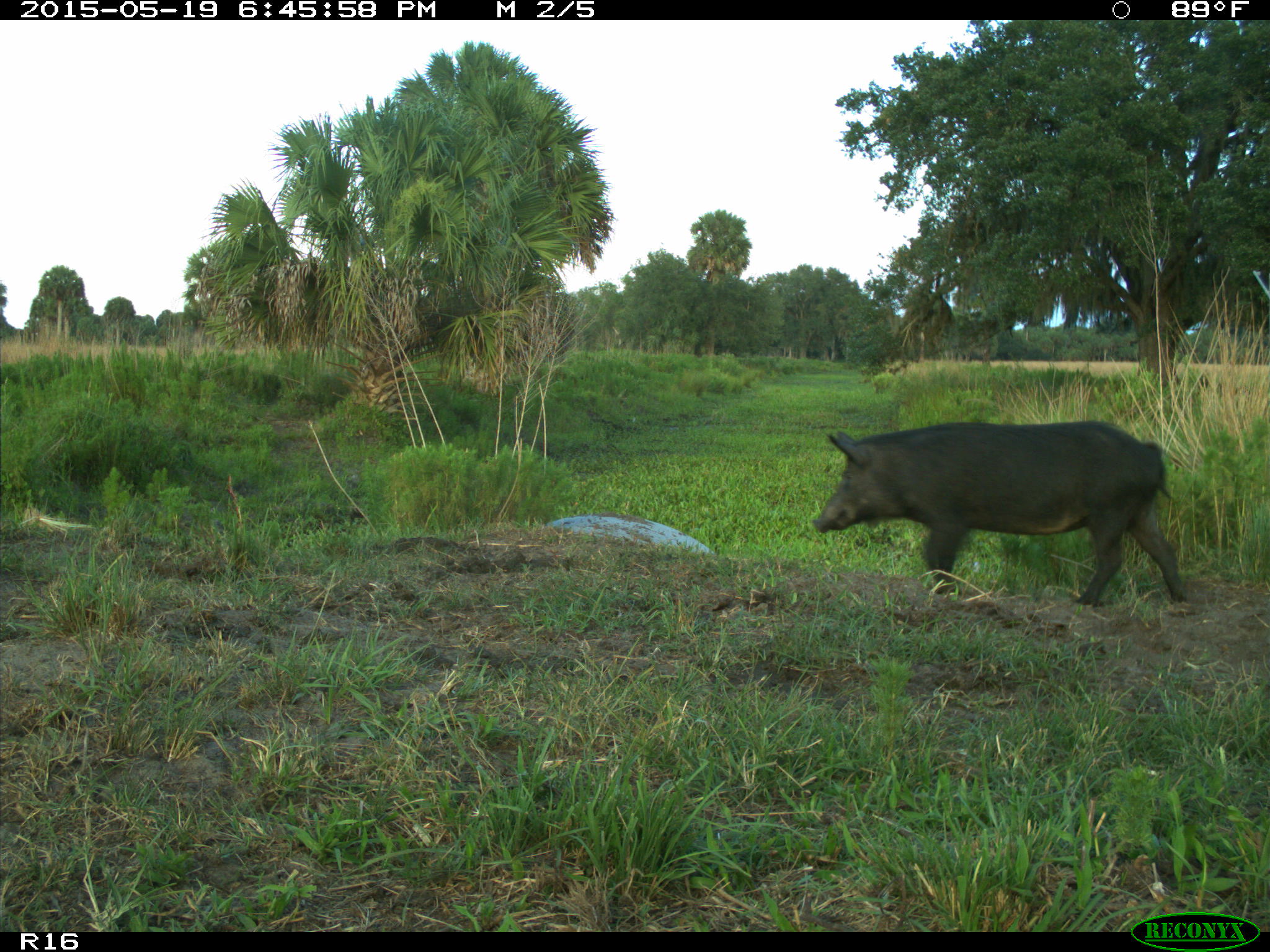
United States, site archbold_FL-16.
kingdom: Animalia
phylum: Chordata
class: Mammalia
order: Artiodactyla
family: Suidae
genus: Sus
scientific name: Sus scrofa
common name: wild boar